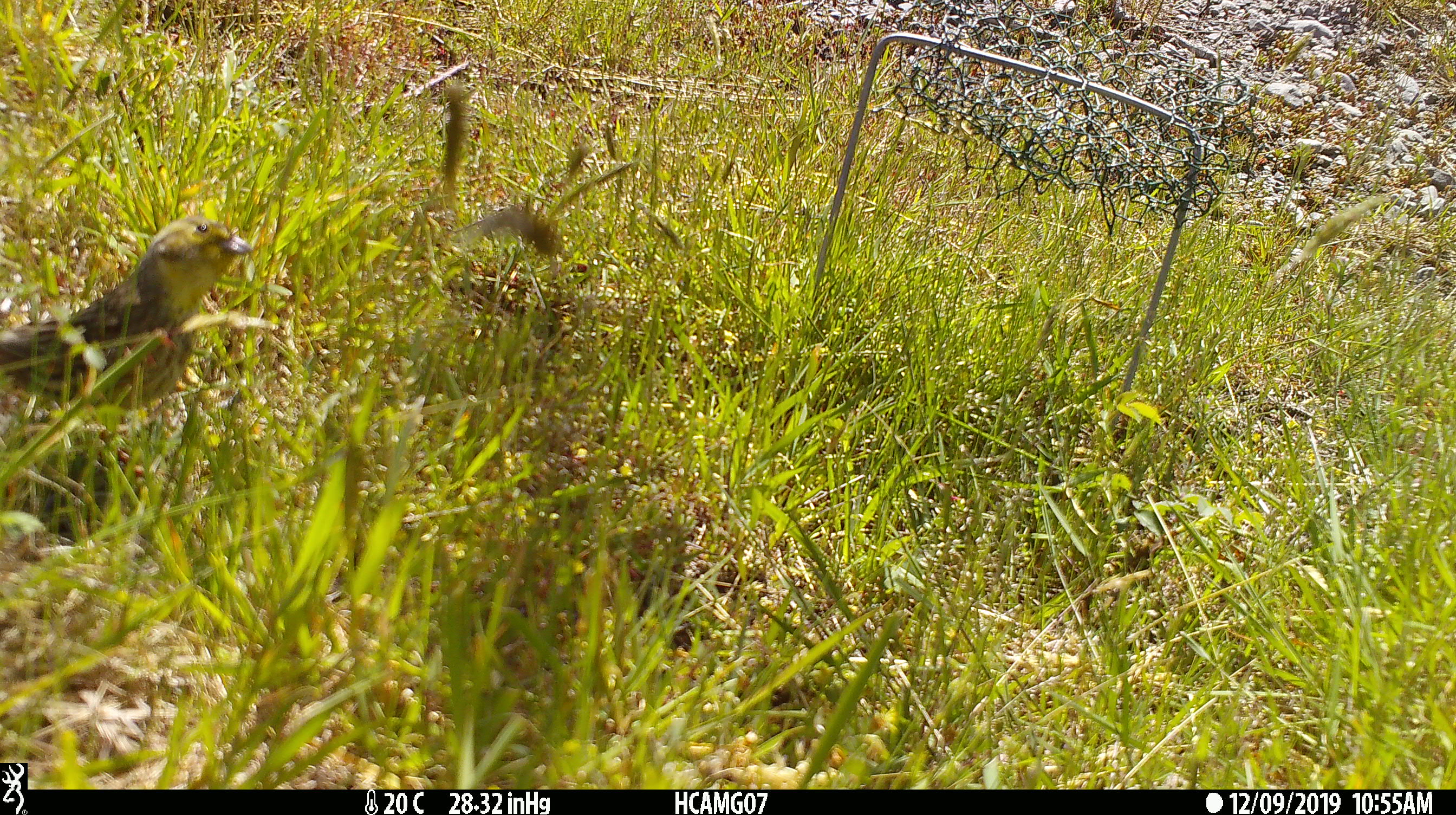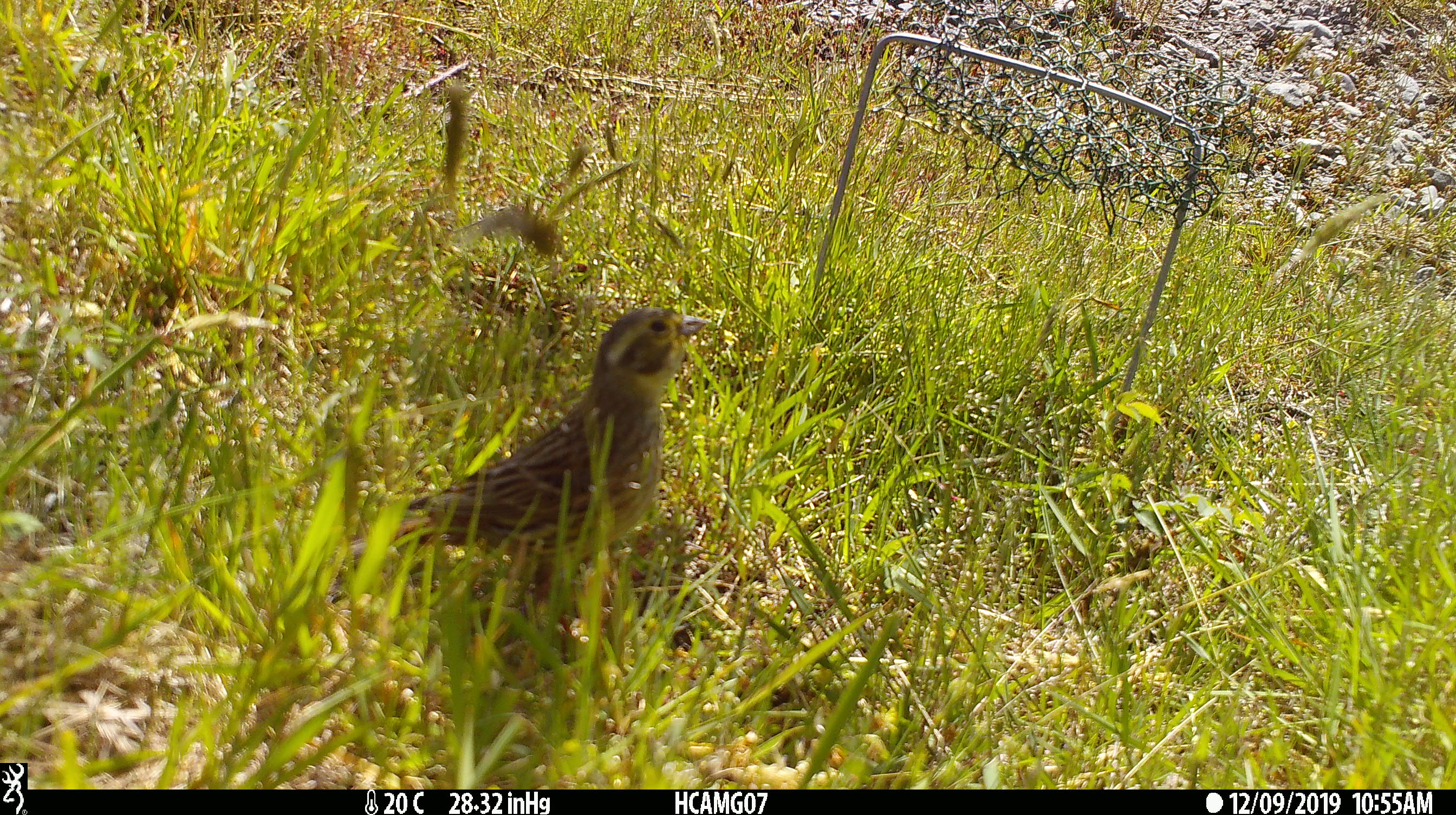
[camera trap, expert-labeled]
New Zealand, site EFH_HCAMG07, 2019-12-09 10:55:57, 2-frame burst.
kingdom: Animalia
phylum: Chordata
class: Aves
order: Passeriformes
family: Emberizidae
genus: Emberiza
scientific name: Emberiza citrinella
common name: yellowhammer